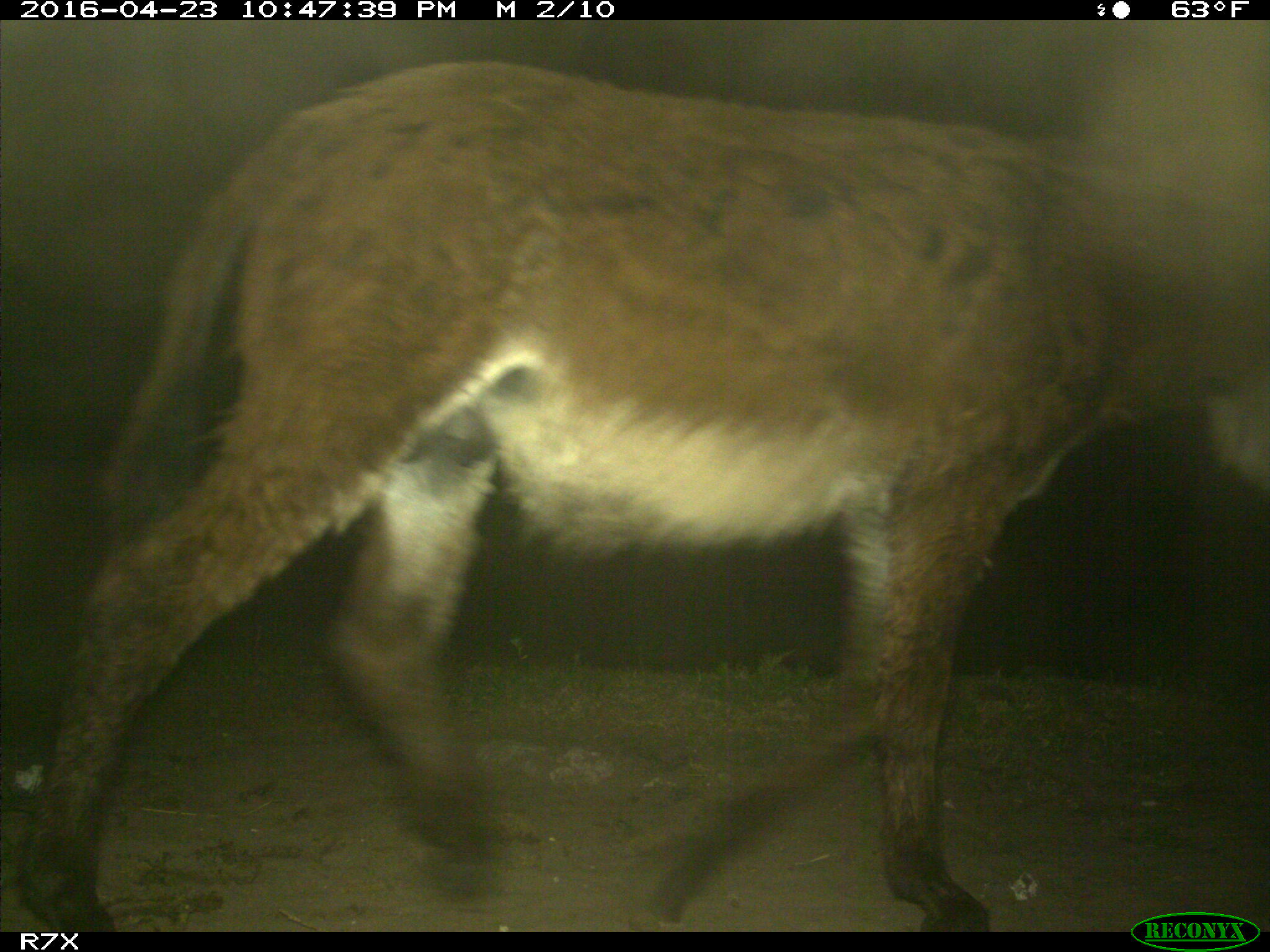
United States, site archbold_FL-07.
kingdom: Animalia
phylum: Chordata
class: Mammalia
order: Artiodactyla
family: Bovidae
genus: Bos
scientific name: Bos taurus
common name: domestic cow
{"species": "Bos taurus (domestic cow)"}